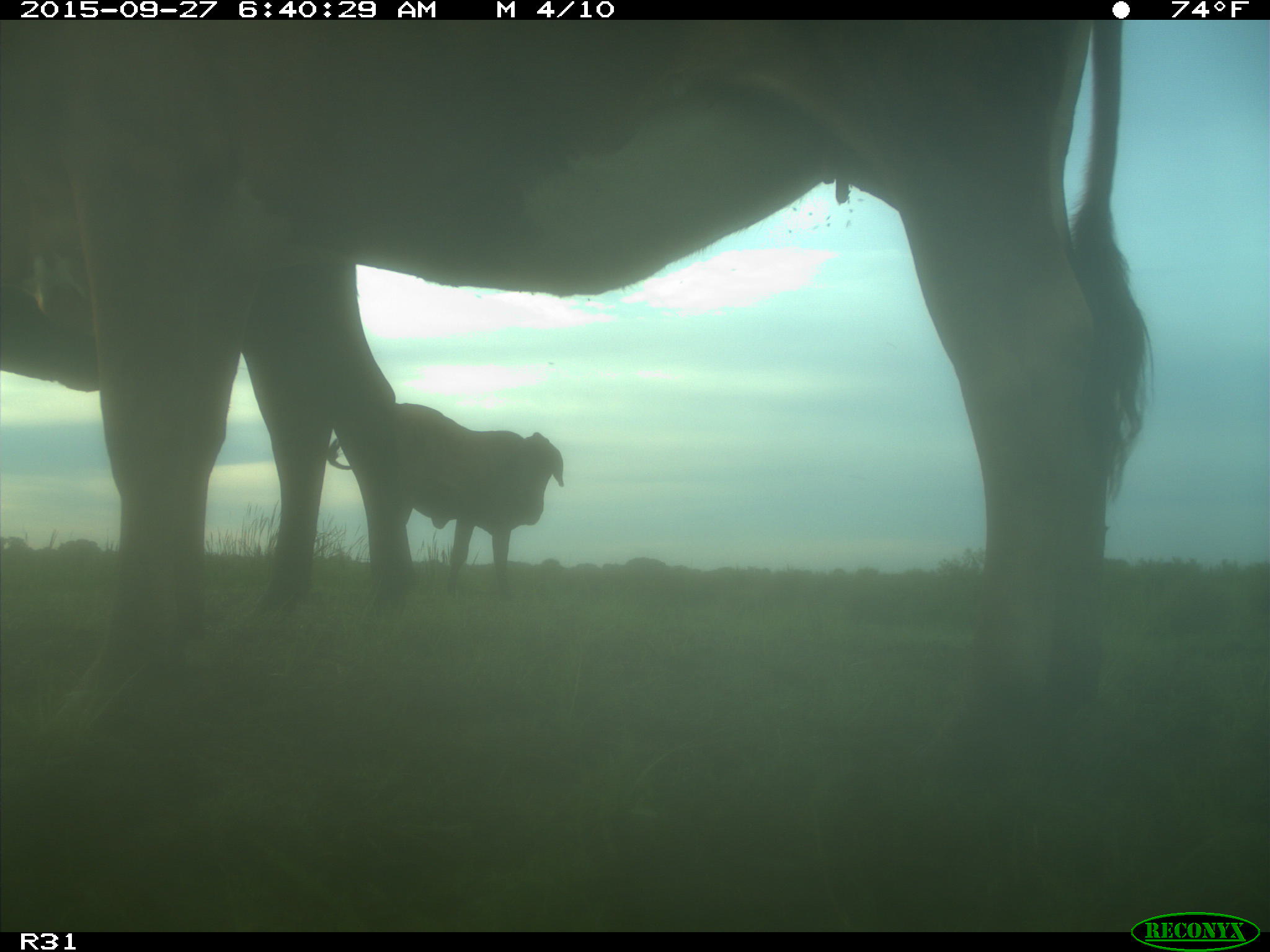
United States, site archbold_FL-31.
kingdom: Animalia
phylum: Chordata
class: Mammalia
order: Artiodactyla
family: Bovidae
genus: Bos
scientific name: Bos taurus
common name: domestic cow